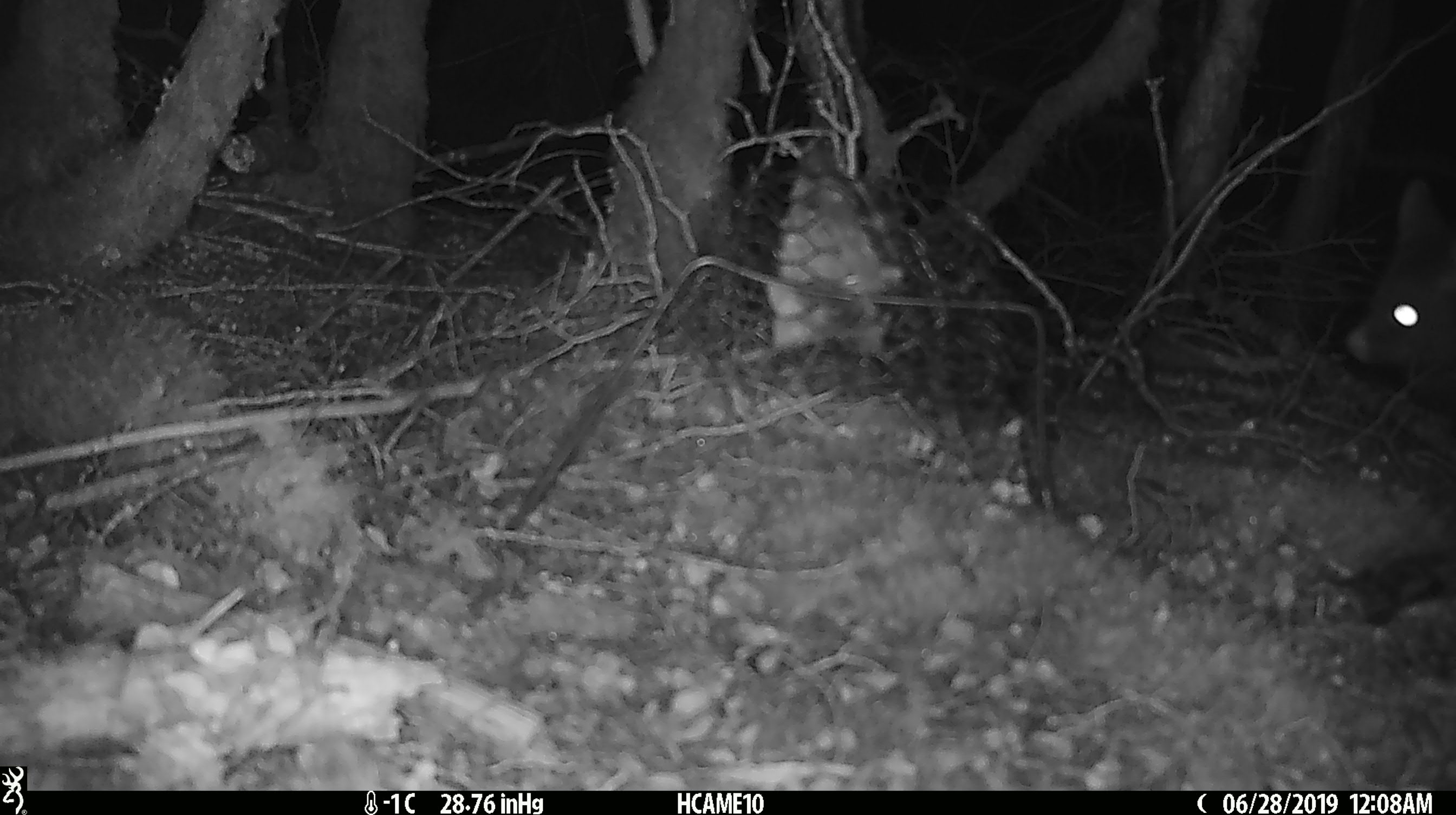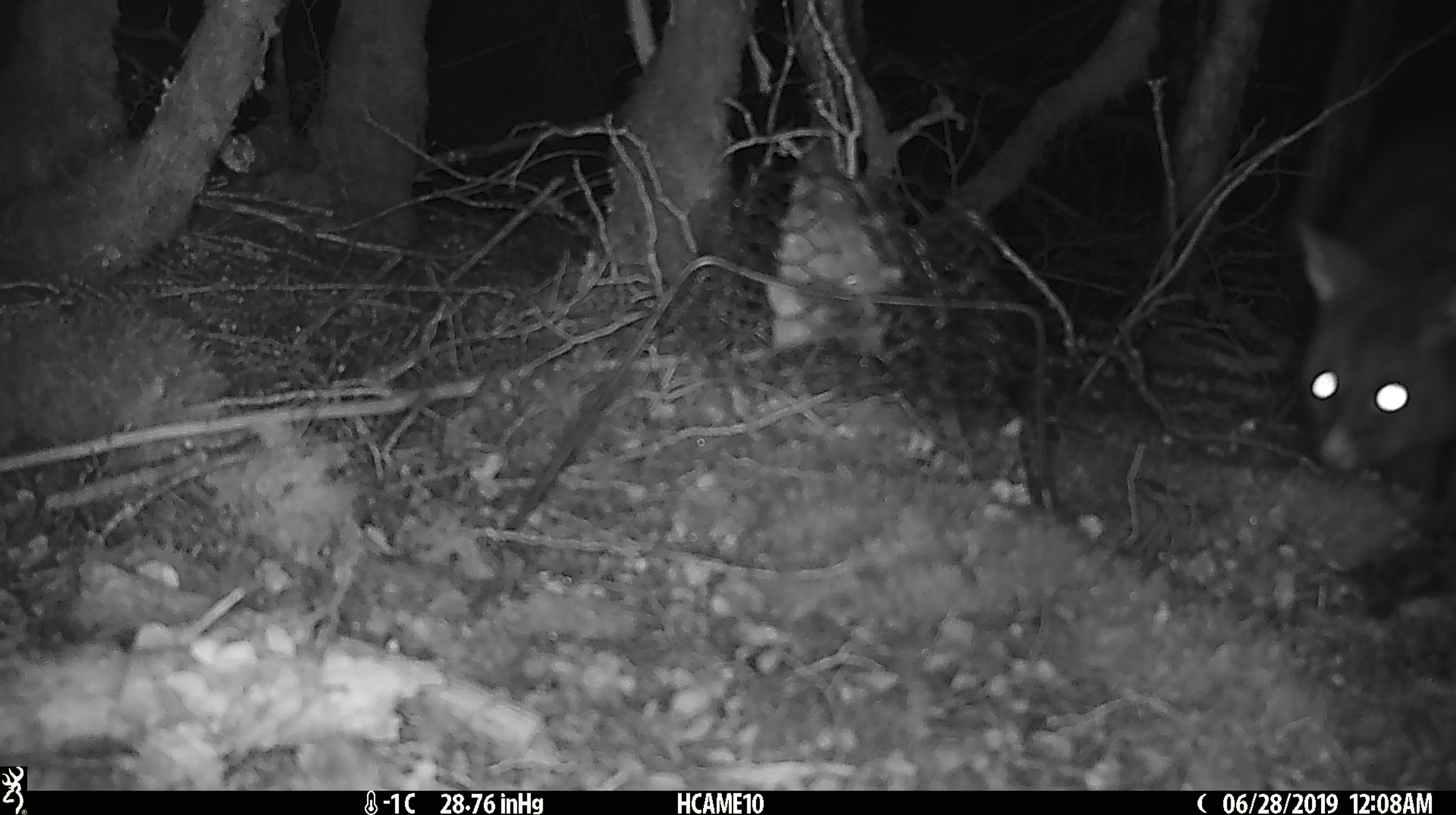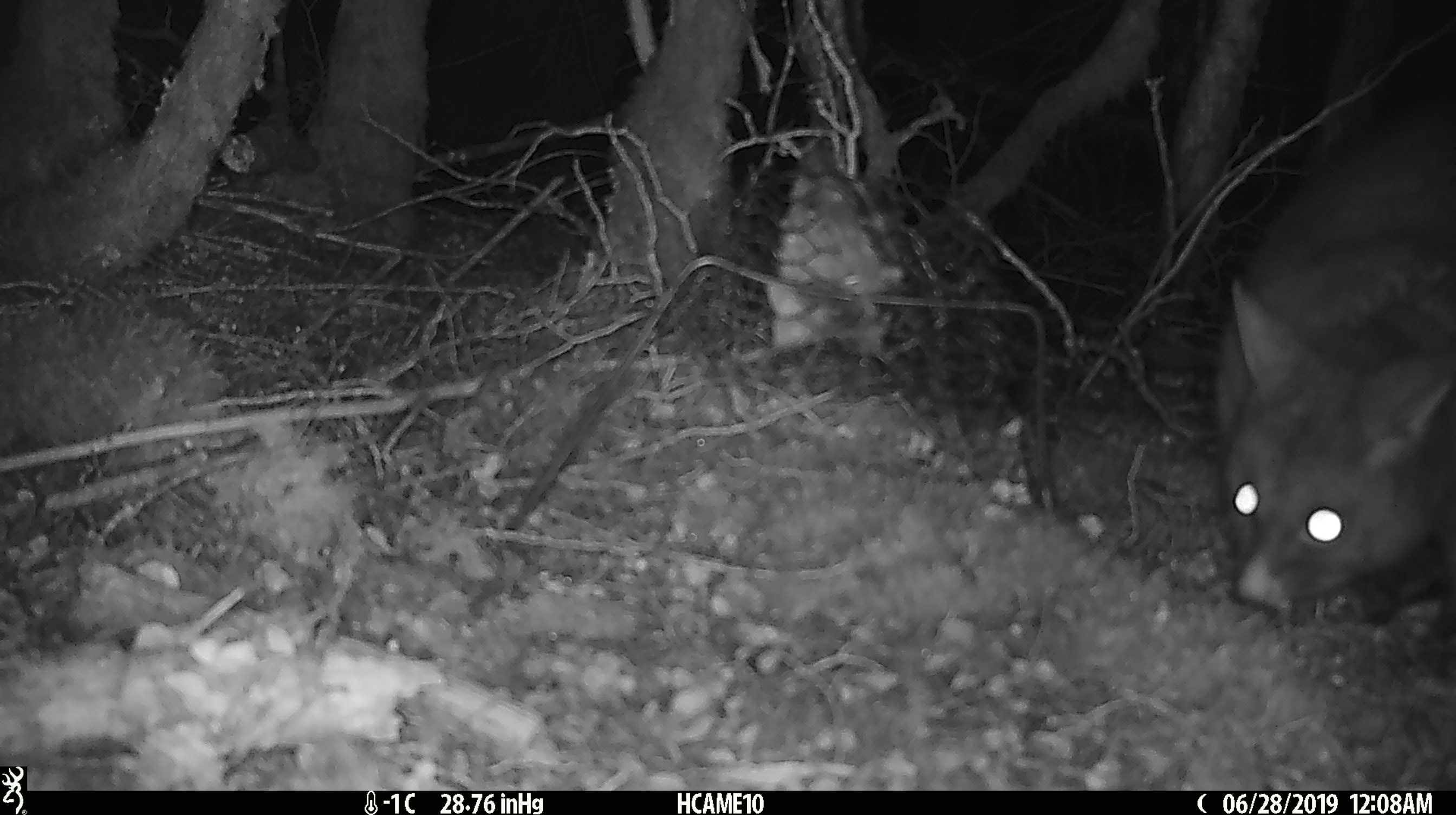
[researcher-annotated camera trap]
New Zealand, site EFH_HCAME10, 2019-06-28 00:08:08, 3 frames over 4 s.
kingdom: Animalia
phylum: Chordata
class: Mammalia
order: Diprotodontia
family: Phalangeridae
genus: Trichosurus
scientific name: Trichosurus vulpecula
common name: common brushtail possum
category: possum